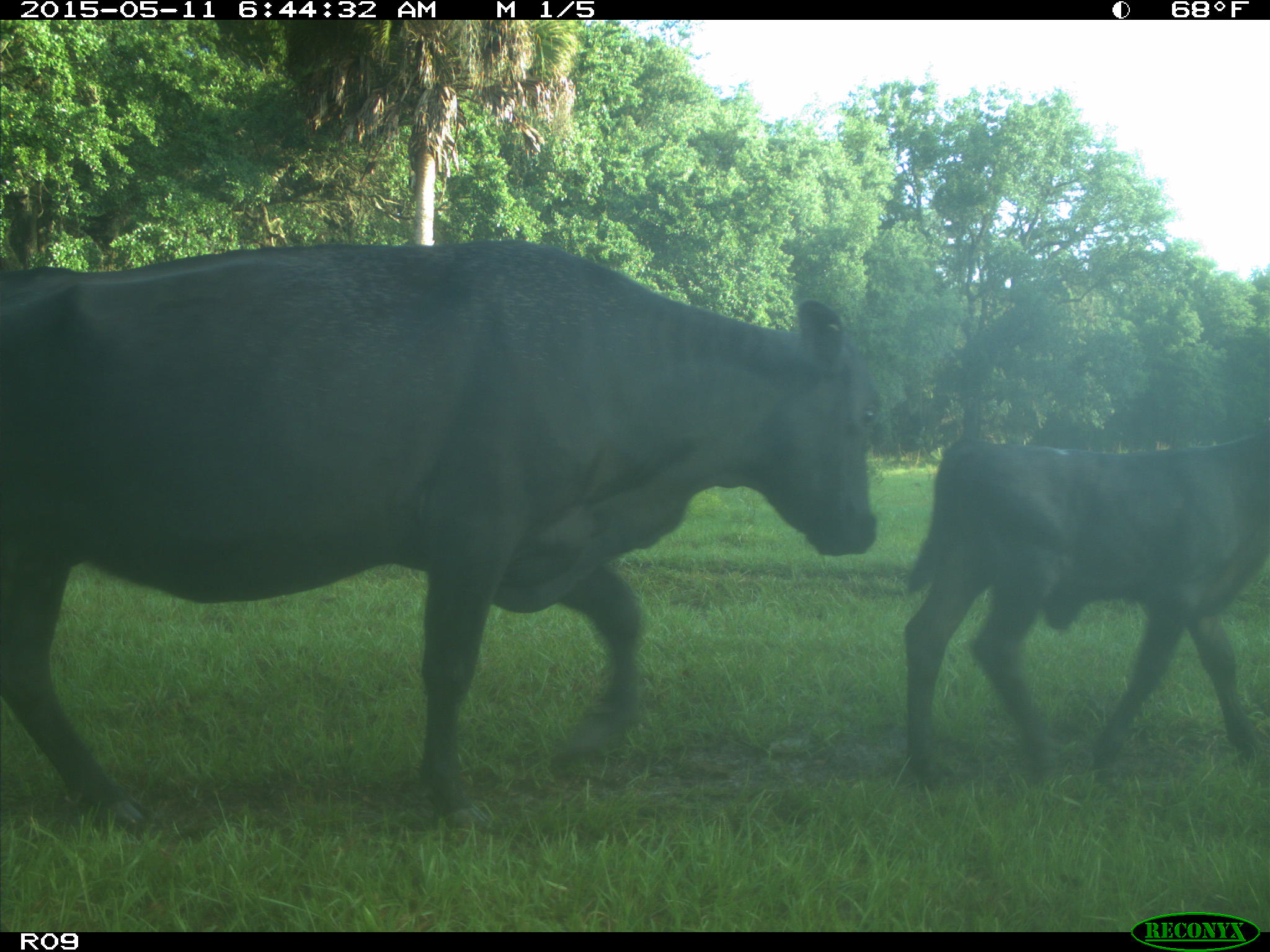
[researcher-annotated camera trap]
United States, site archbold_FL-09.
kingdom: Animalia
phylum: Chordata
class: Mammalia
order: Artiodactyla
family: Bovidae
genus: Bos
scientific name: Bos taurus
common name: domestic cow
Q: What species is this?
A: Bos taurus (domestic cow).